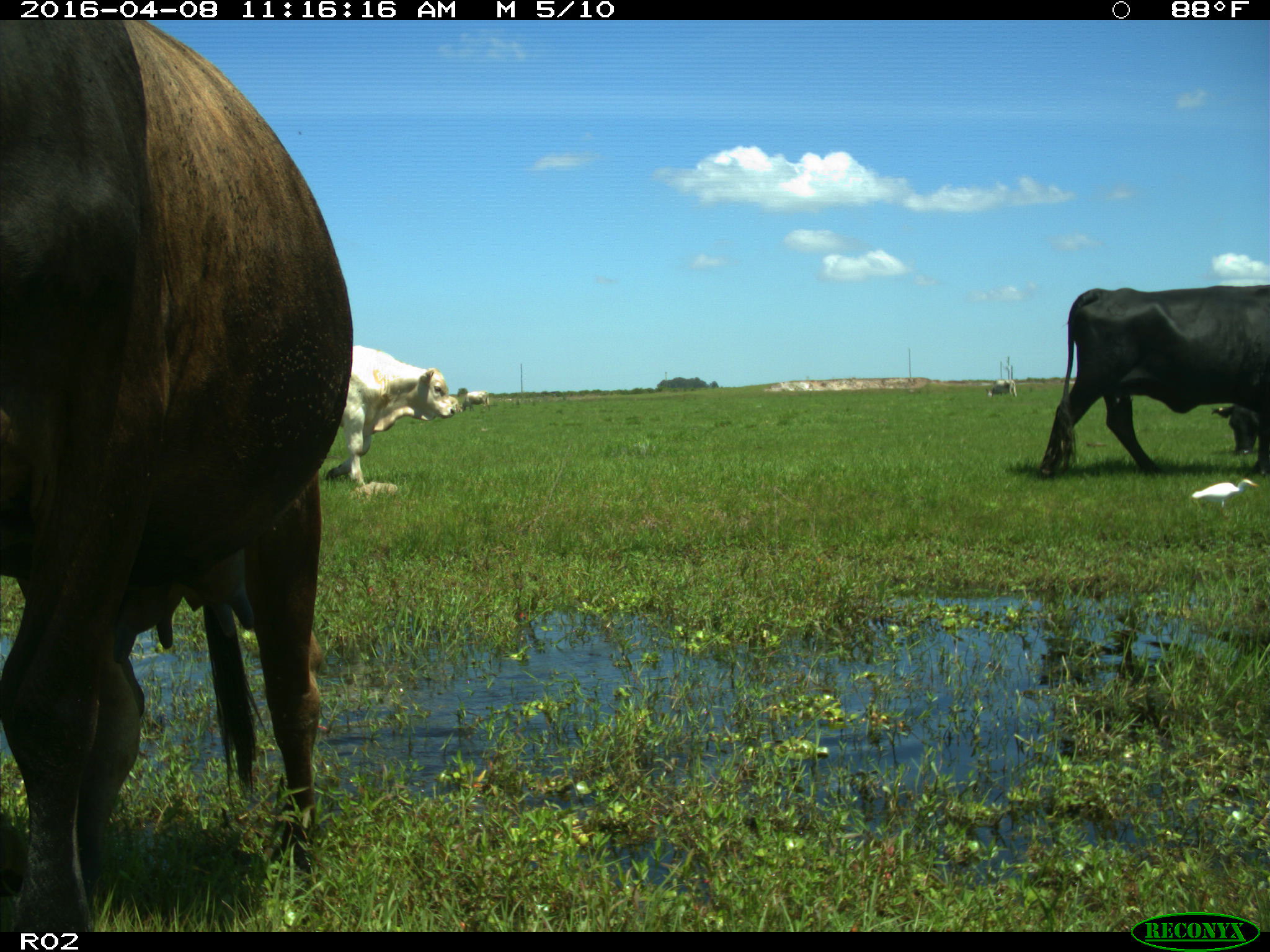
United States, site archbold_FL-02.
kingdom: Animalia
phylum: Chordata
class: Mammalia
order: Artiodactyla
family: Bovidae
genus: Bos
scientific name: Bos taurus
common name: domestic cow